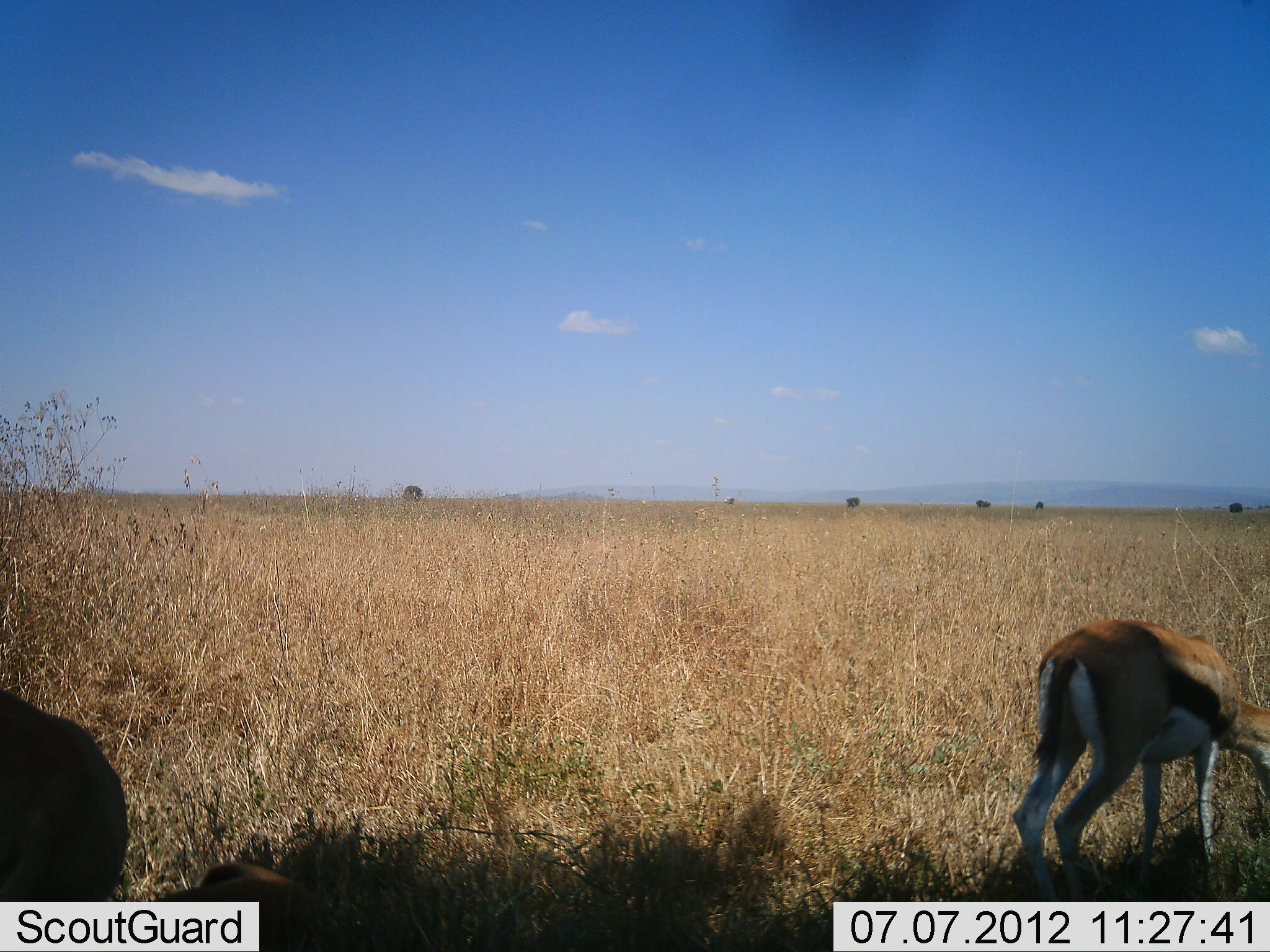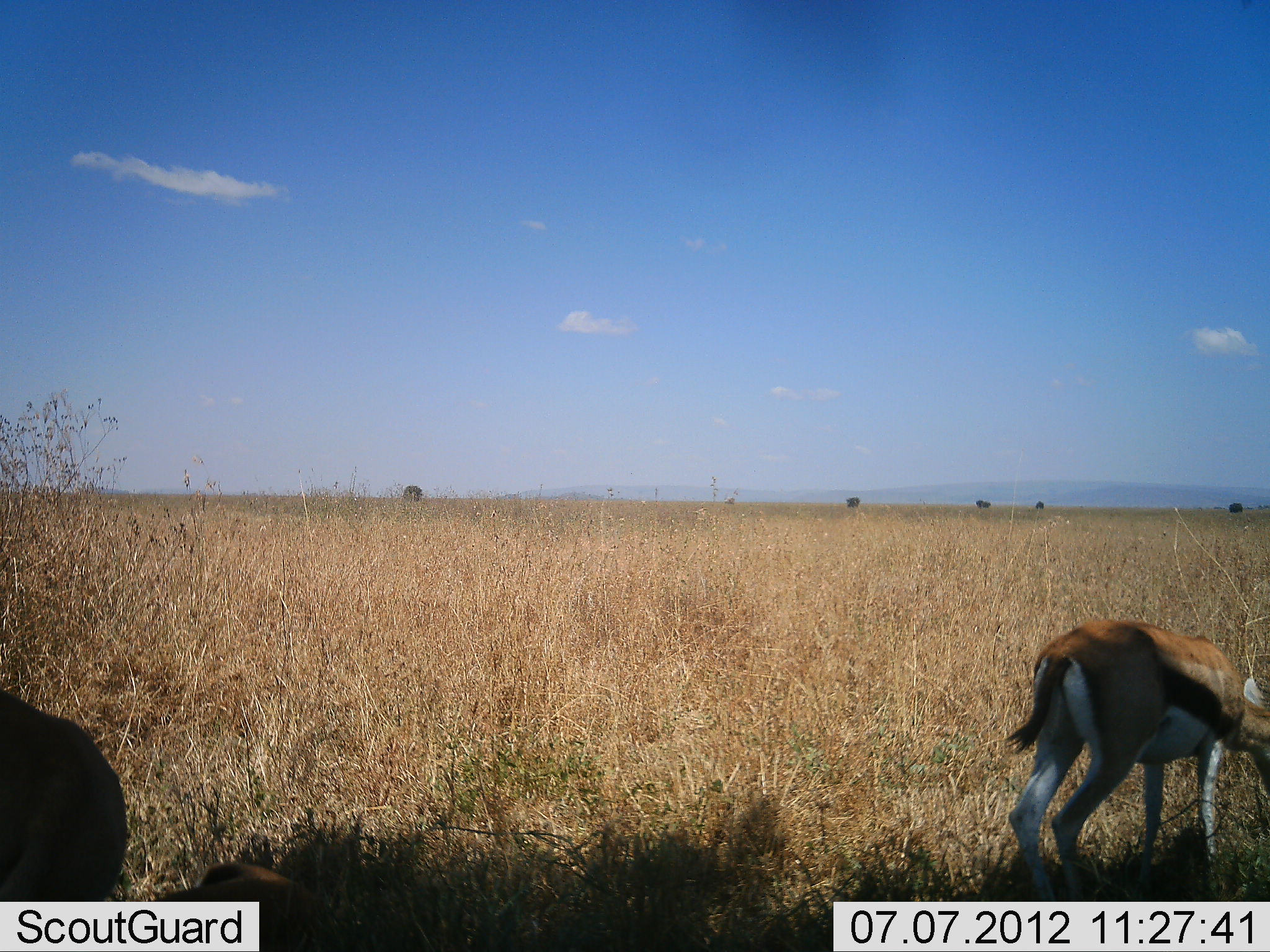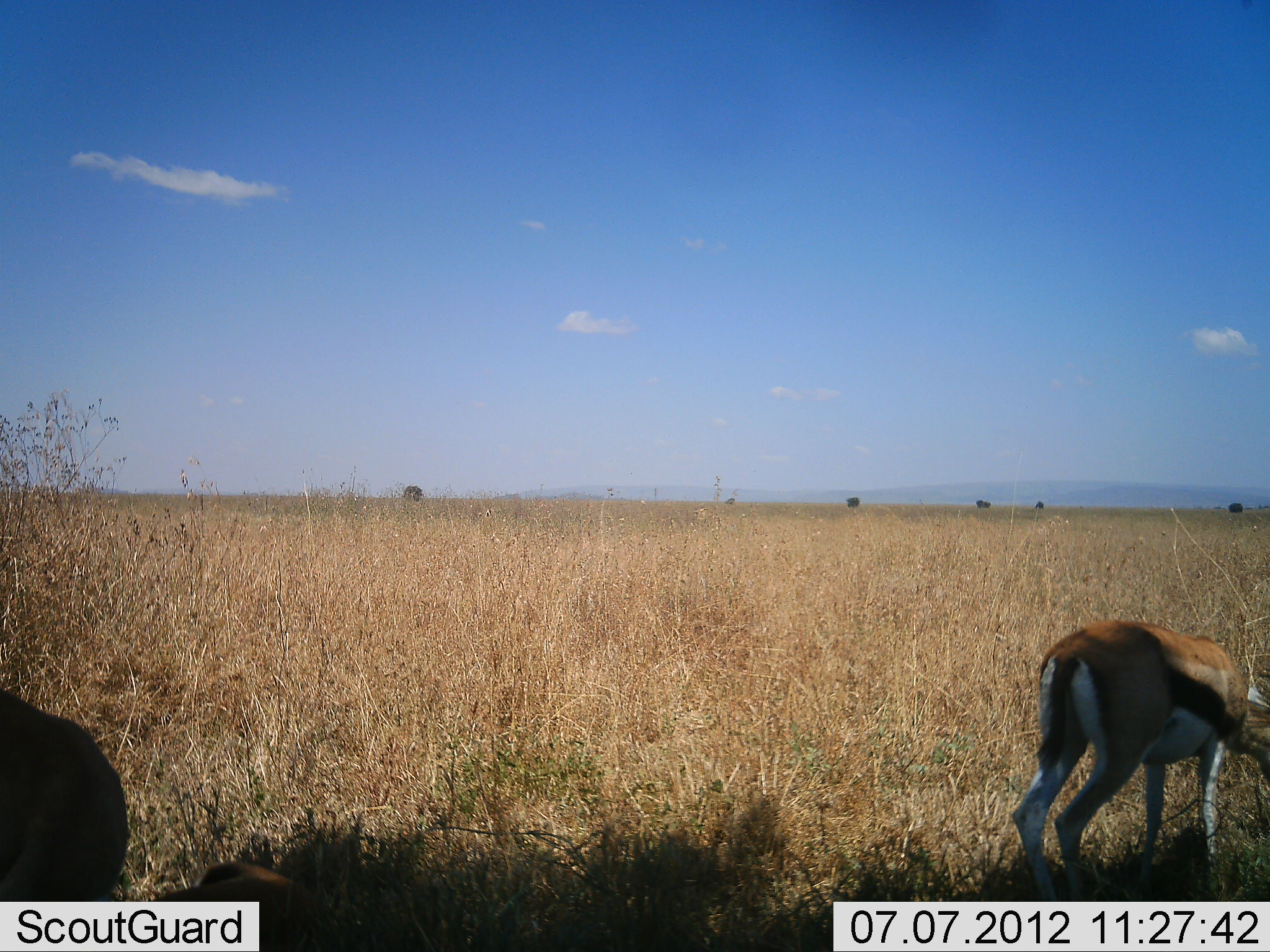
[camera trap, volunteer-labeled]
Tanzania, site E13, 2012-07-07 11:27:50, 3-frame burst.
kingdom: Animalia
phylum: Chordata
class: Mammalia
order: Artiodactyla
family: Bovidae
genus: Eudorcas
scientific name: Eudorcas thomsonii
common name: thomson's gazelle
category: gazellethomsons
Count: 2.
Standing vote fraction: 30%.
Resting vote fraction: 0%.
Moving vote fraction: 0%.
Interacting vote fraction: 0%.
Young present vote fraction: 0%.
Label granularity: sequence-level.